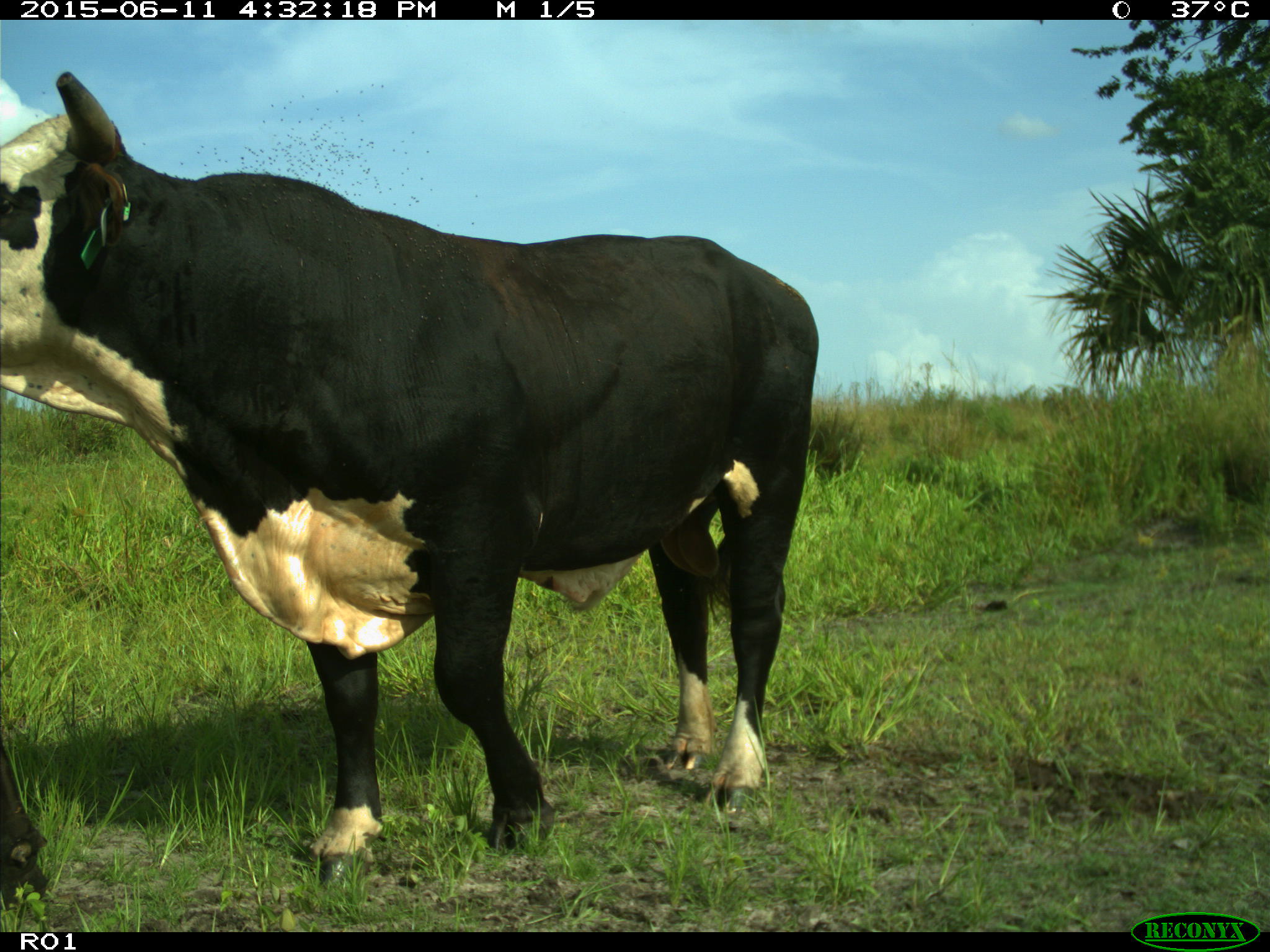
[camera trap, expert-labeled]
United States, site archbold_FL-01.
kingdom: Animalia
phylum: Chordata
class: Mammalia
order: Artiodactyla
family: Bovidae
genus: Bos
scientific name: Bos taurus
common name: domestic cow